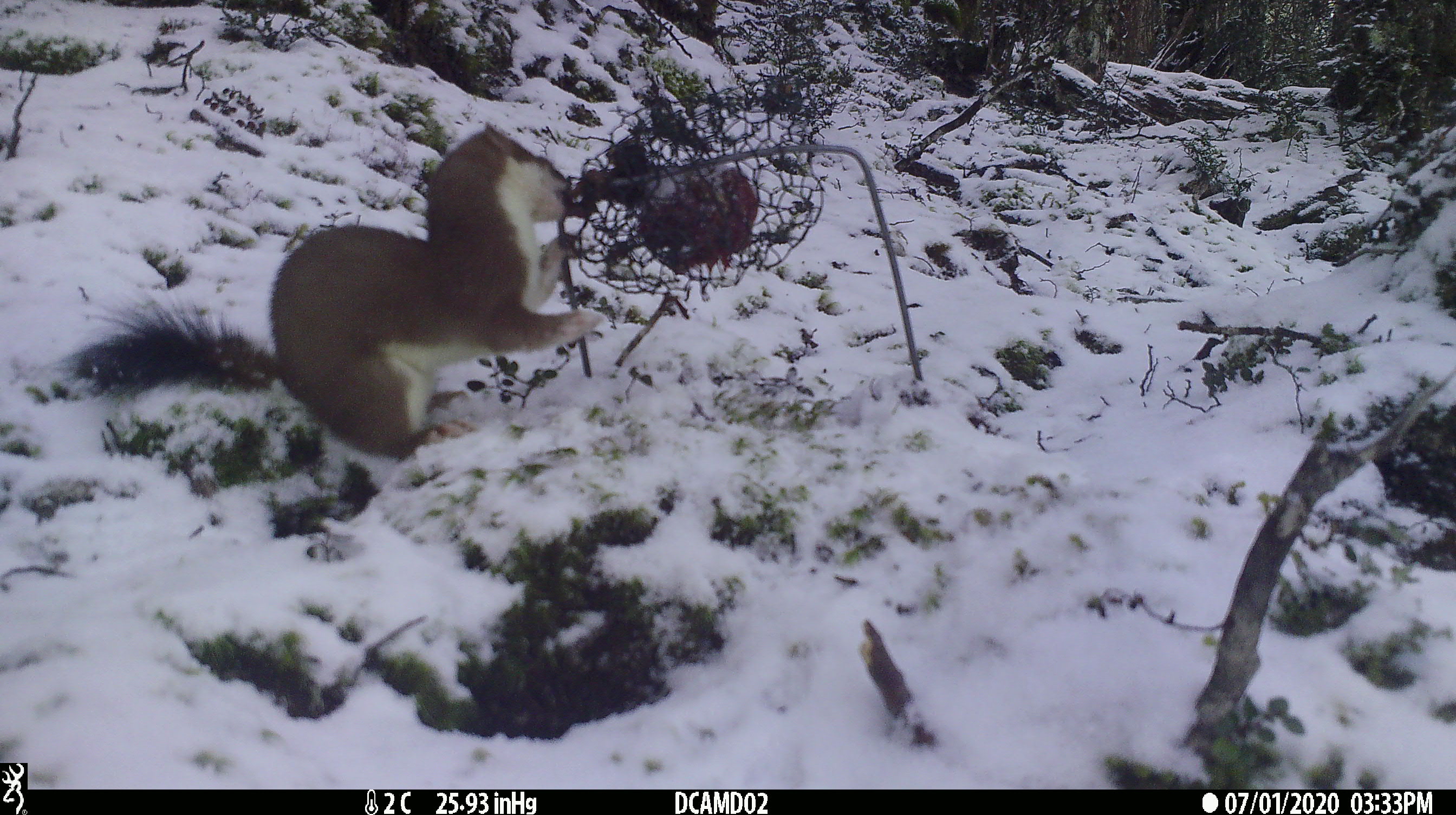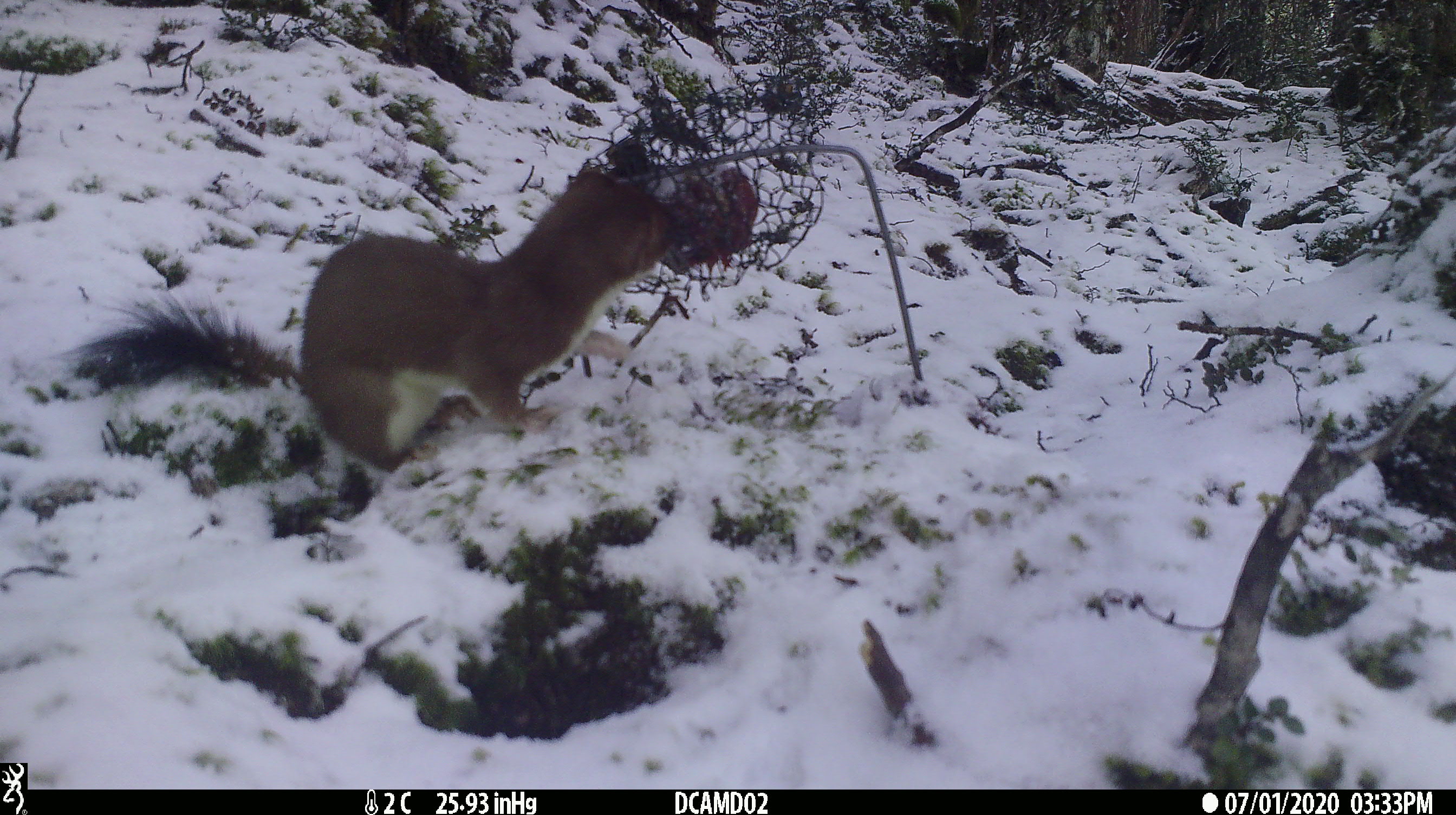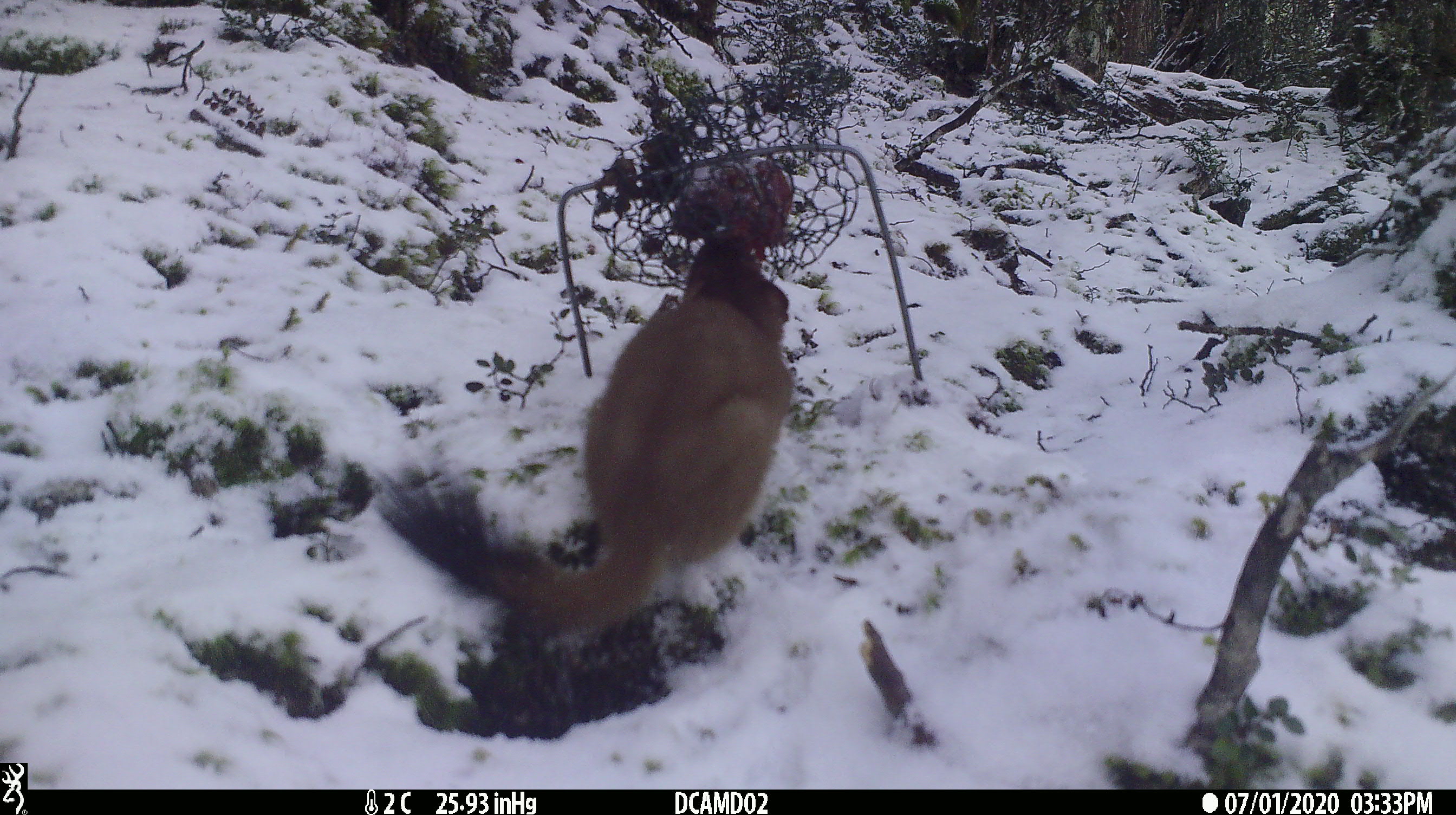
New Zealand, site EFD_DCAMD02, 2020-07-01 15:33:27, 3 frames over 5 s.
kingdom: Animalia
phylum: Chordata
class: Mammalia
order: Carnivora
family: Mustelidae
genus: Mustela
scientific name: Mustela erminea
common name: stoat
Stoat (Mustela erminea).